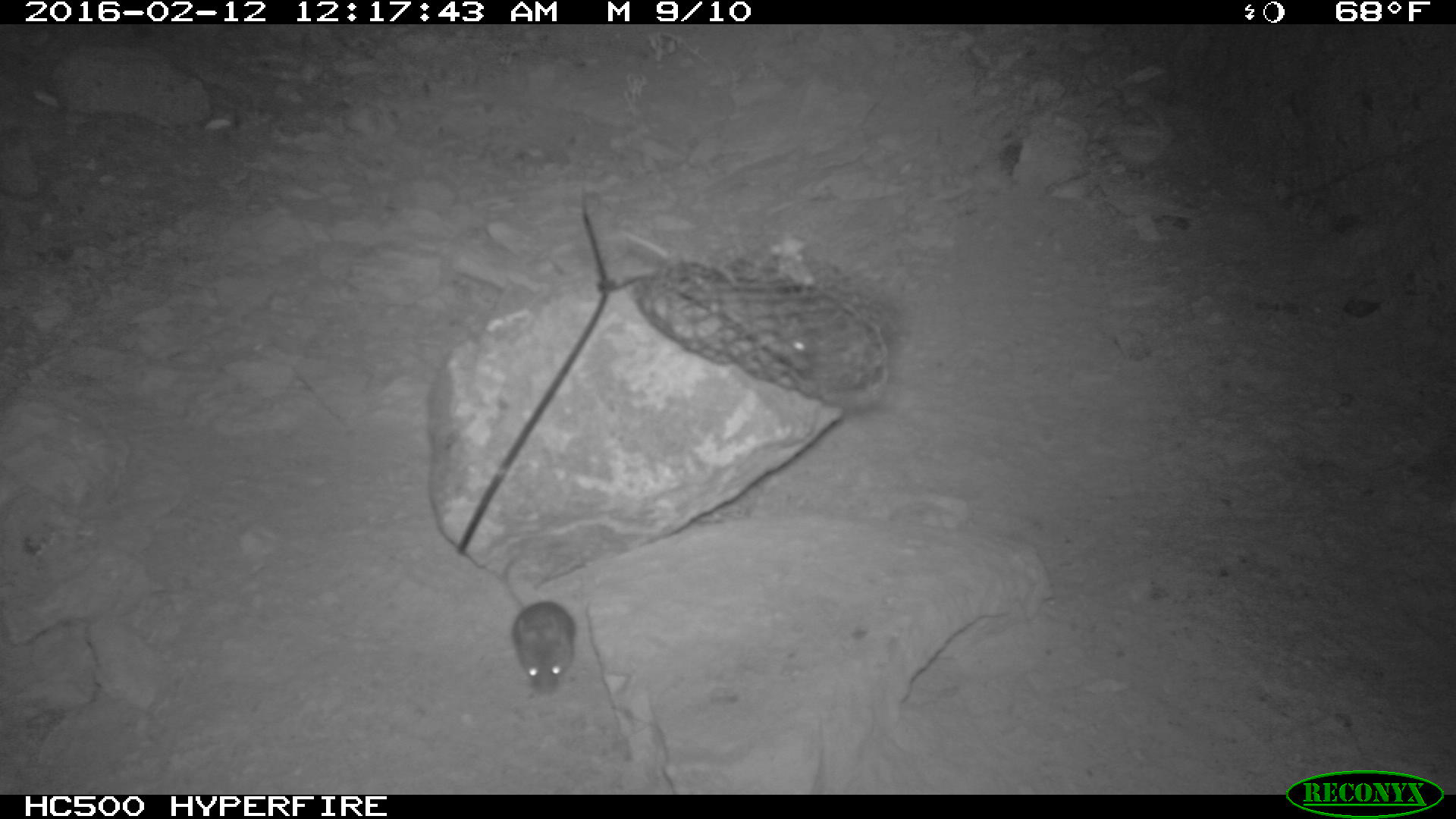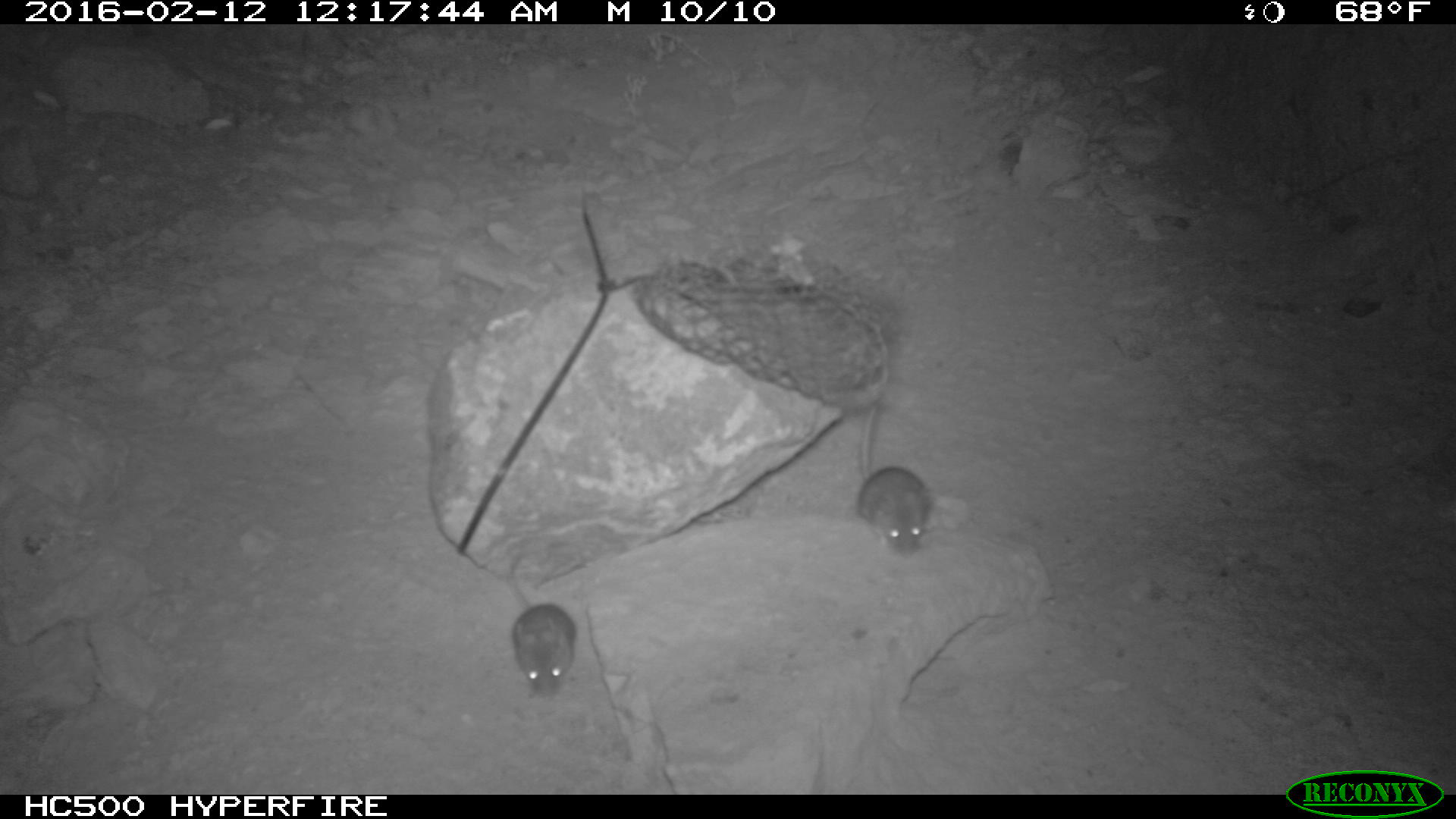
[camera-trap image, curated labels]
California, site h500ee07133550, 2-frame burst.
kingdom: Animalia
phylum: Chordata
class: Mammalia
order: Rodentia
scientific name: Rodentia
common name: rodent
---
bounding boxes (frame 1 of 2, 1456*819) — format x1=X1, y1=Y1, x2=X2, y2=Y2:
rodent: x1=671, y1=258, x2=821, y2=375; x1=501, y1=552, x2=576, y2=695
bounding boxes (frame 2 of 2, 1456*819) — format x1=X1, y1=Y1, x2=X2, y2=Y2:
rodent: x1=857, y1=404, x2=930, y2=556; x1=506, y1=557, x2=576, y2=698